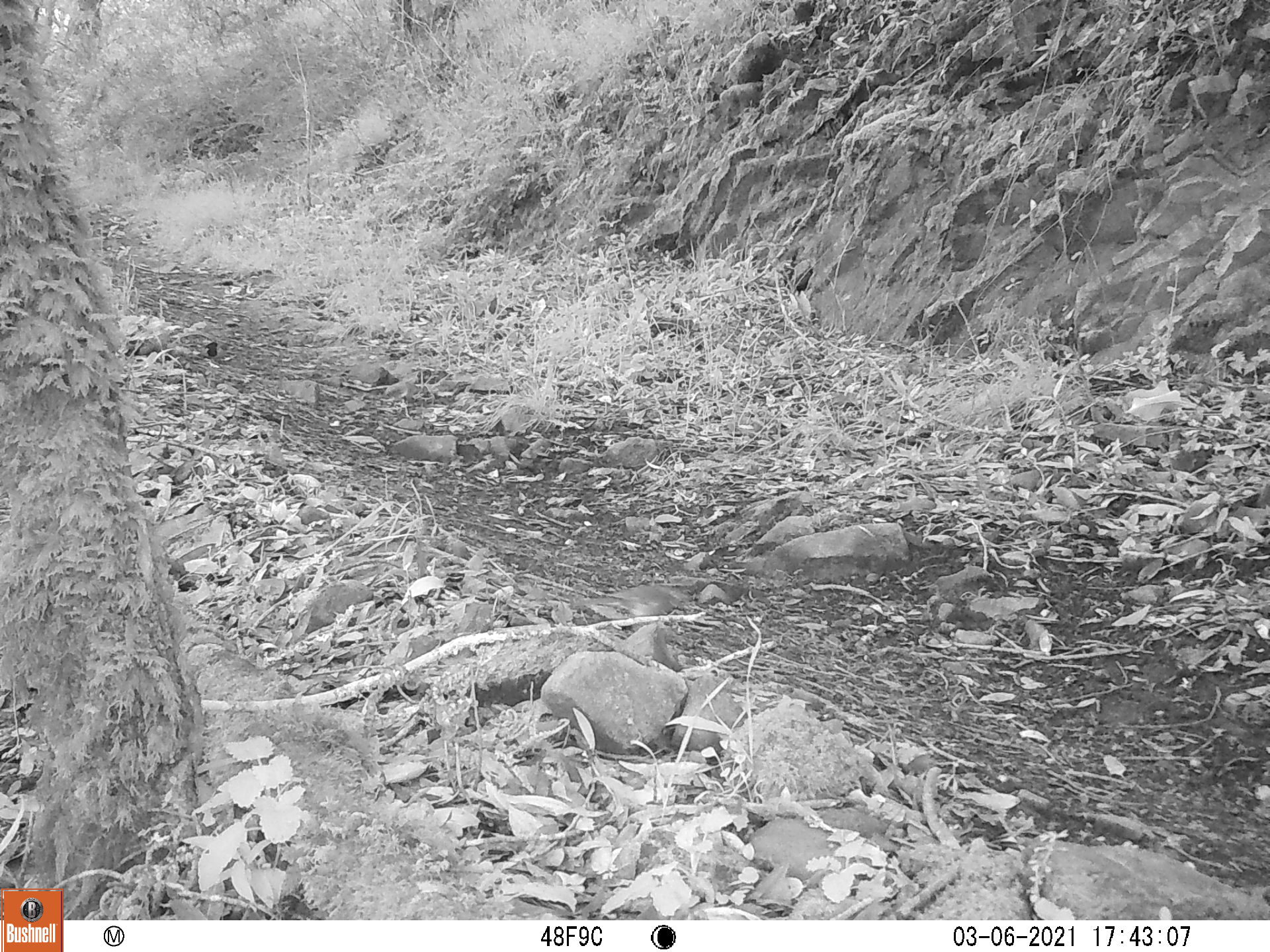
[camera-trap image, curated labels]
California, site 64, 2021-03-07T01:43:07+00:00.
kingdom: Animalia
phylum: Chordata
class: Aves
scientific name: Aves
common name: bird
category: unknown bird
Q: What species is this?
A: Unknown bird (bird) (Aves).